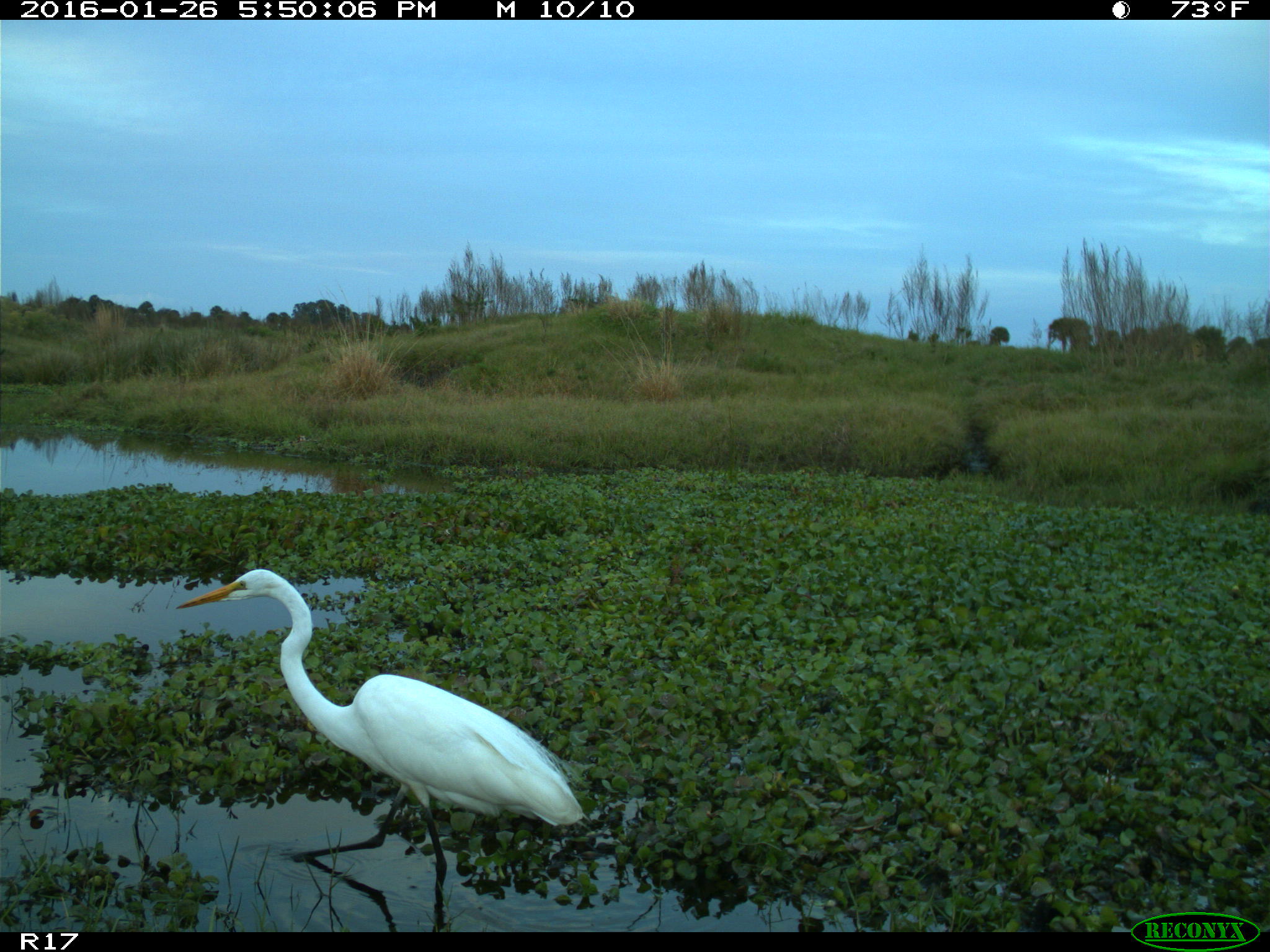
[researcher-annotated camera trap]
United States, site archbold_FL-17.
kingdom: Animalia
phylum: Chordata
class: Aves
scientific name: Aves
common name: birds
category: unidentified bird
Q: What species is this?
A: Unidentified bird (birds) (Aves).